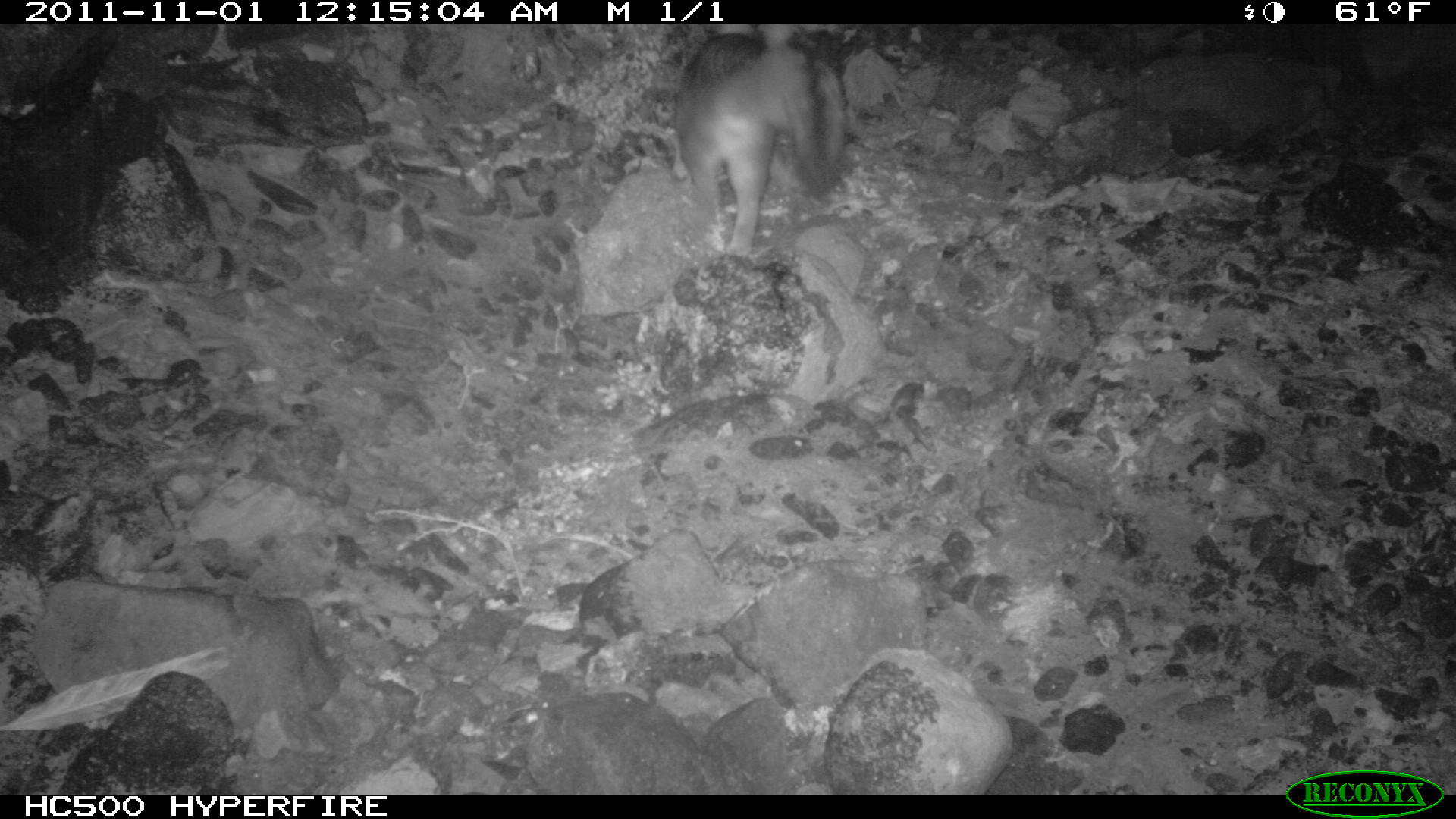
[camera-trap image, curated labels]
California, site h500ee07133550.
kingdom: Animalia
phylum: Chordata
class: Mammalia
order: Carnivora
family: Canidae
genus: Urocyon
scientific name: Urocyon littoralis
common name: island fox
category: fox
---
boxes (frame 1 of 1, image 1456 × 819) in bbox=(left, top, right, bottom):
fox: bbox=(673, 33, 849, 274)